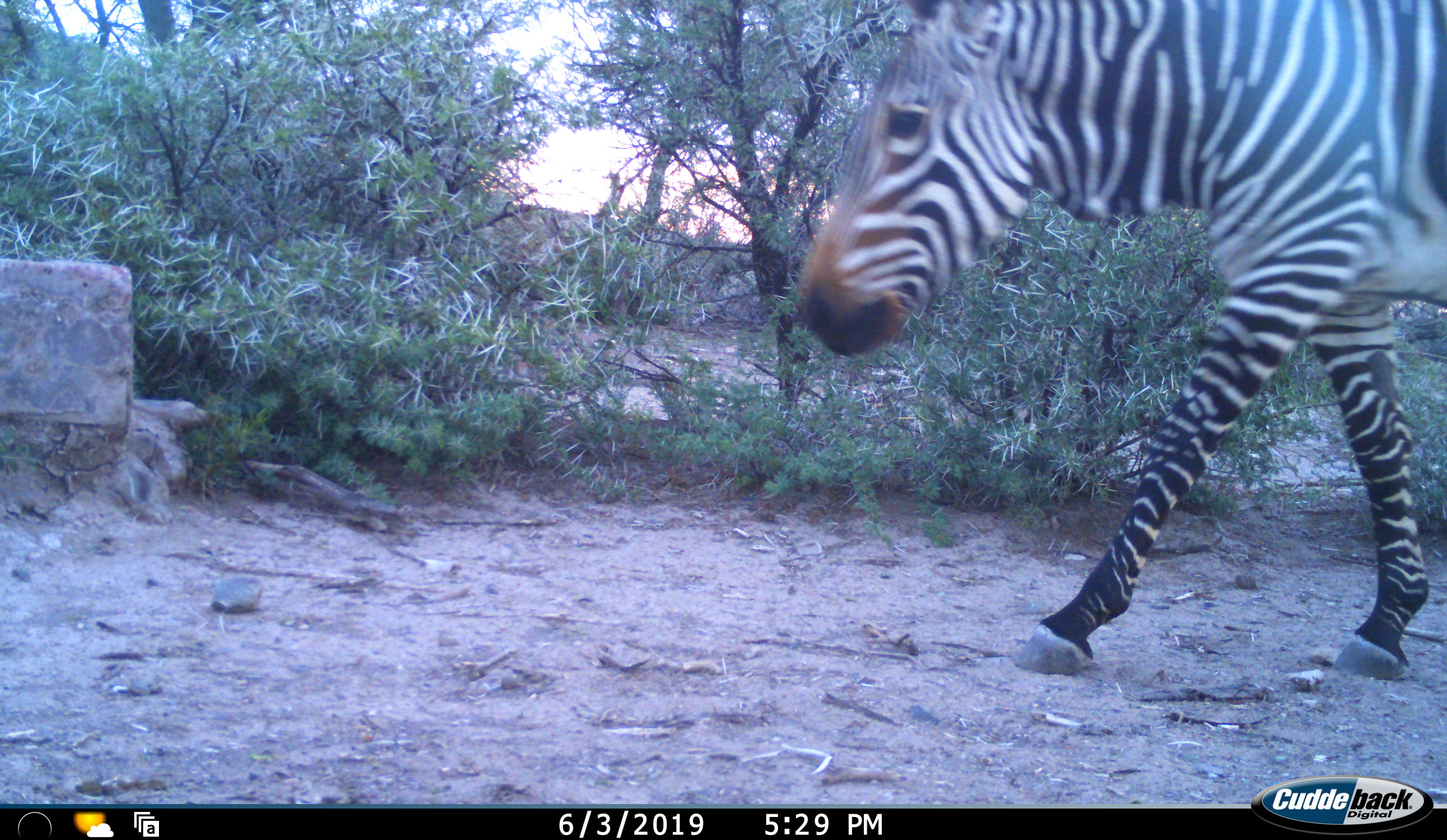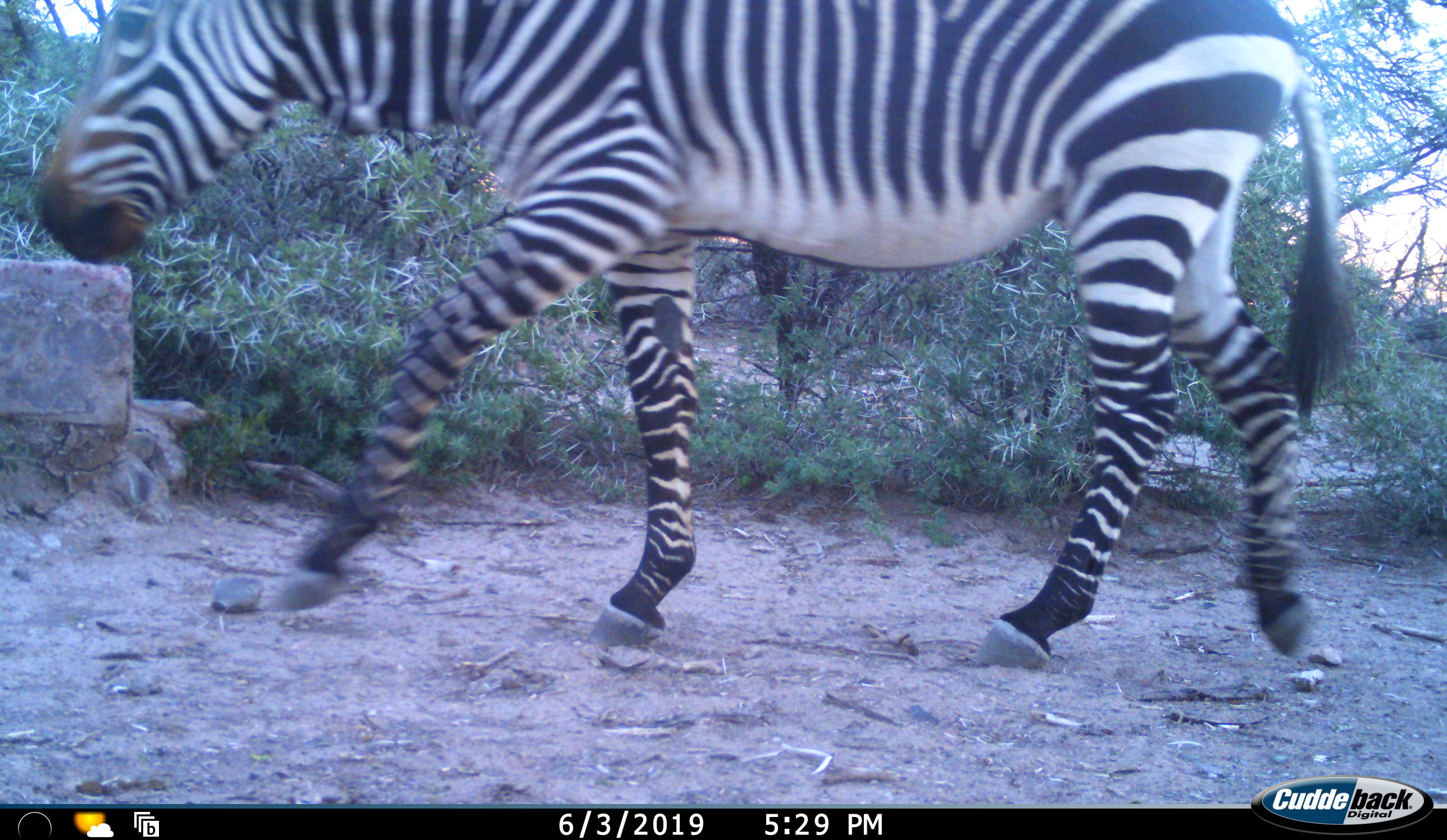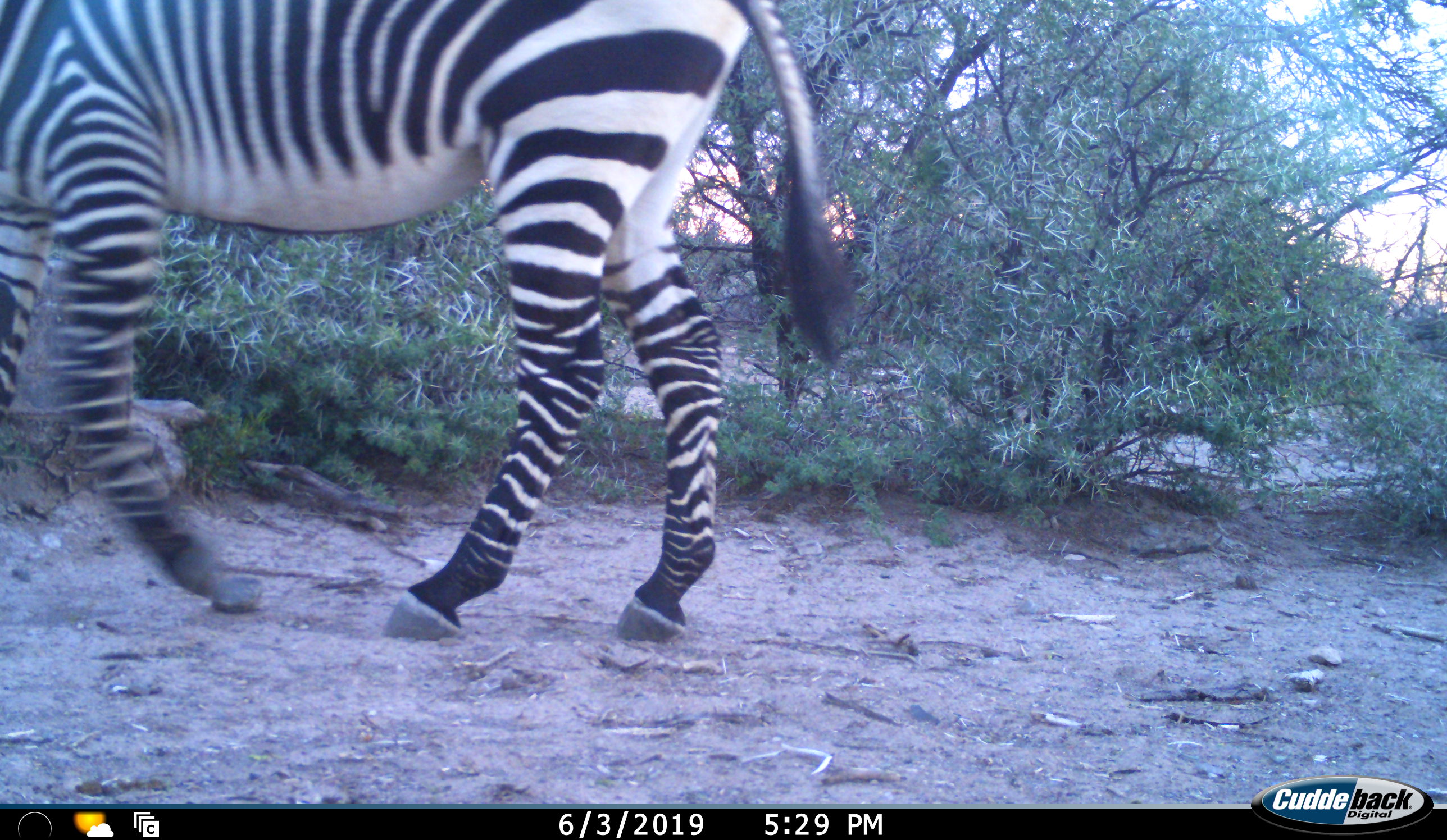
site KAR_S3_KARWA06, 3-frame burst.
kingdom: Animalia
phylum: Chordata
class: Mammalia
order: Perissodactyla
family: Equidae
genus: Equus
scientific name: Equus zebra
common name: mountain zebra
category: zebramountain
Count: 1.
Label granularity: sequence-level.